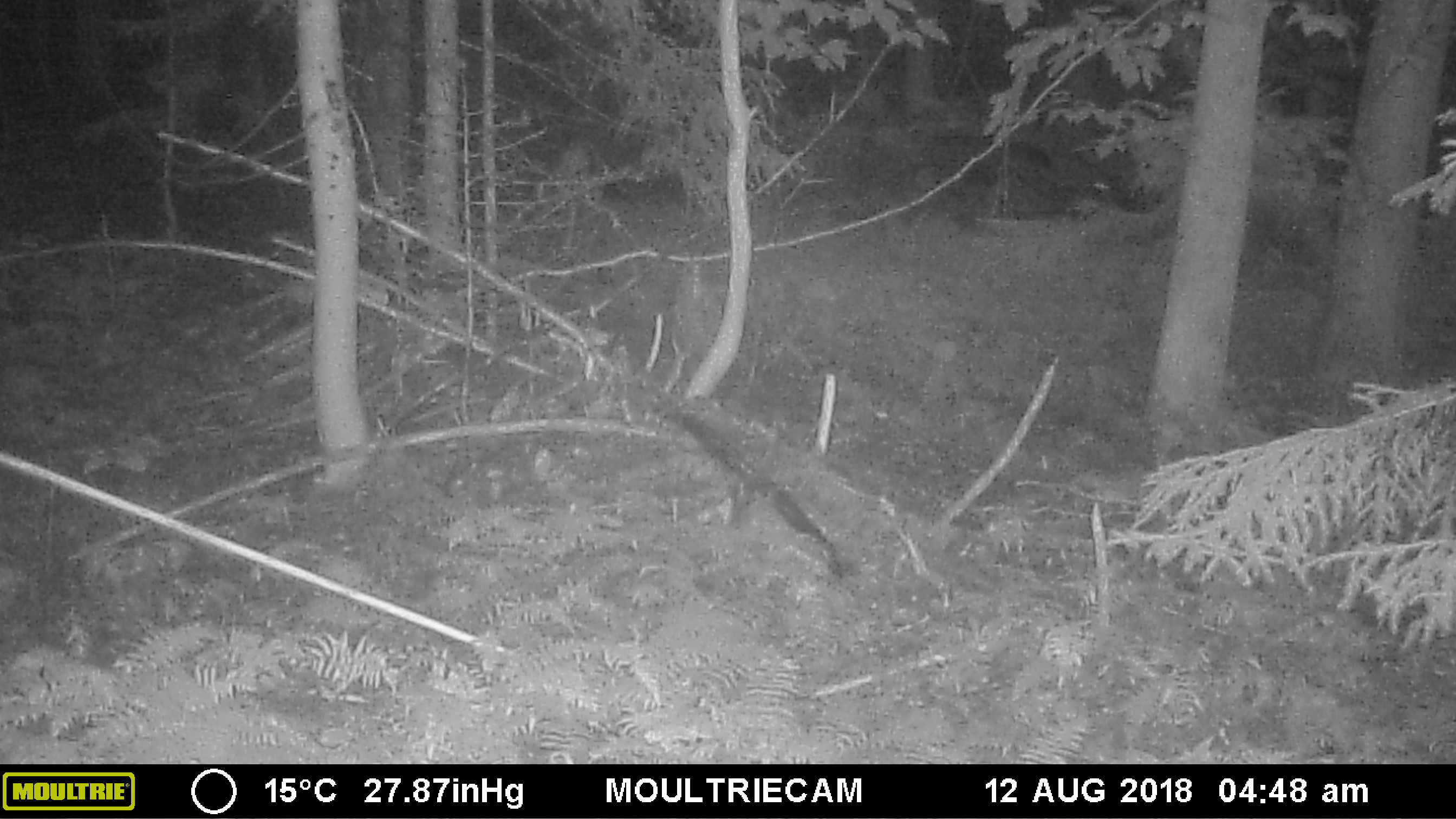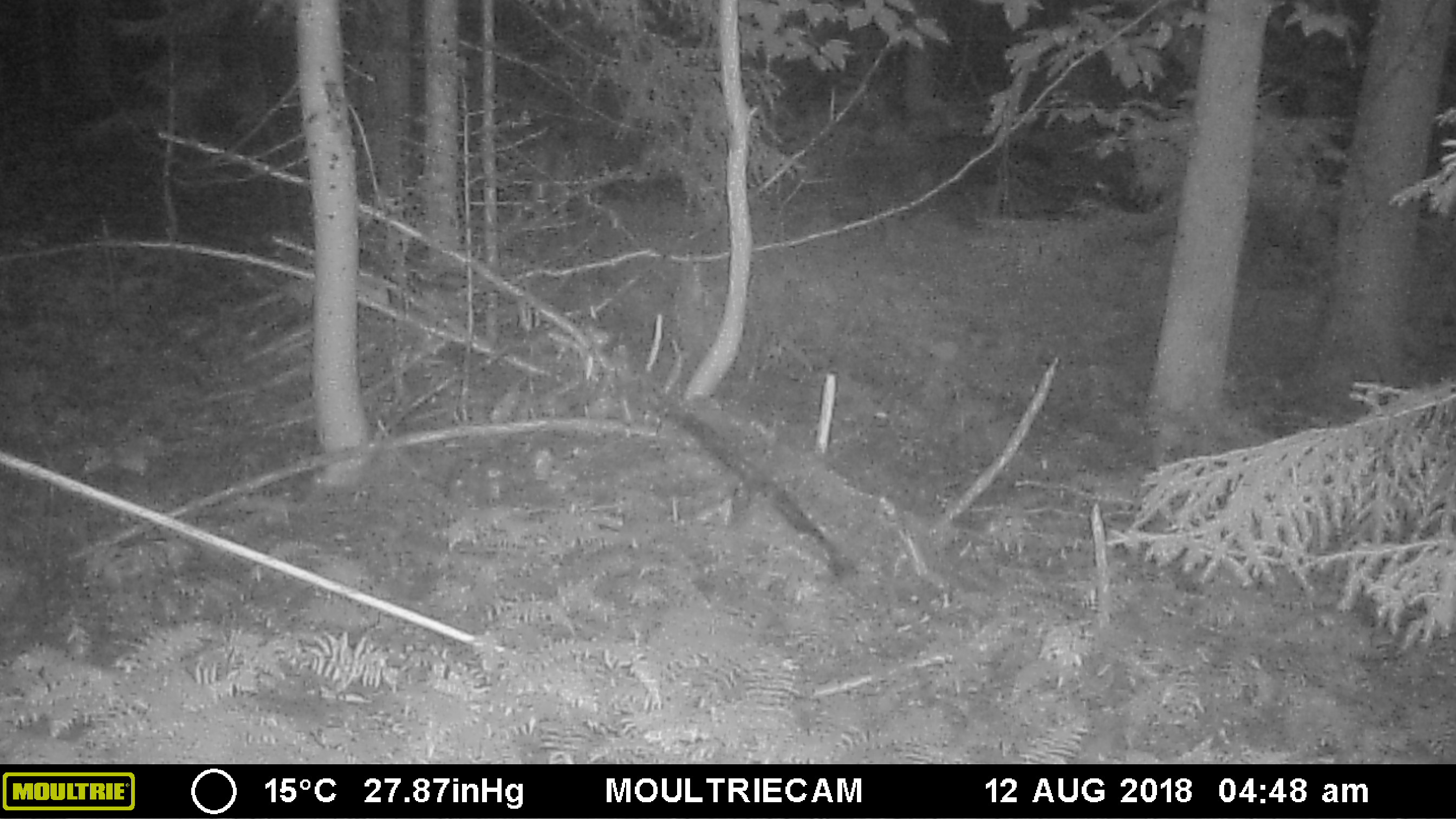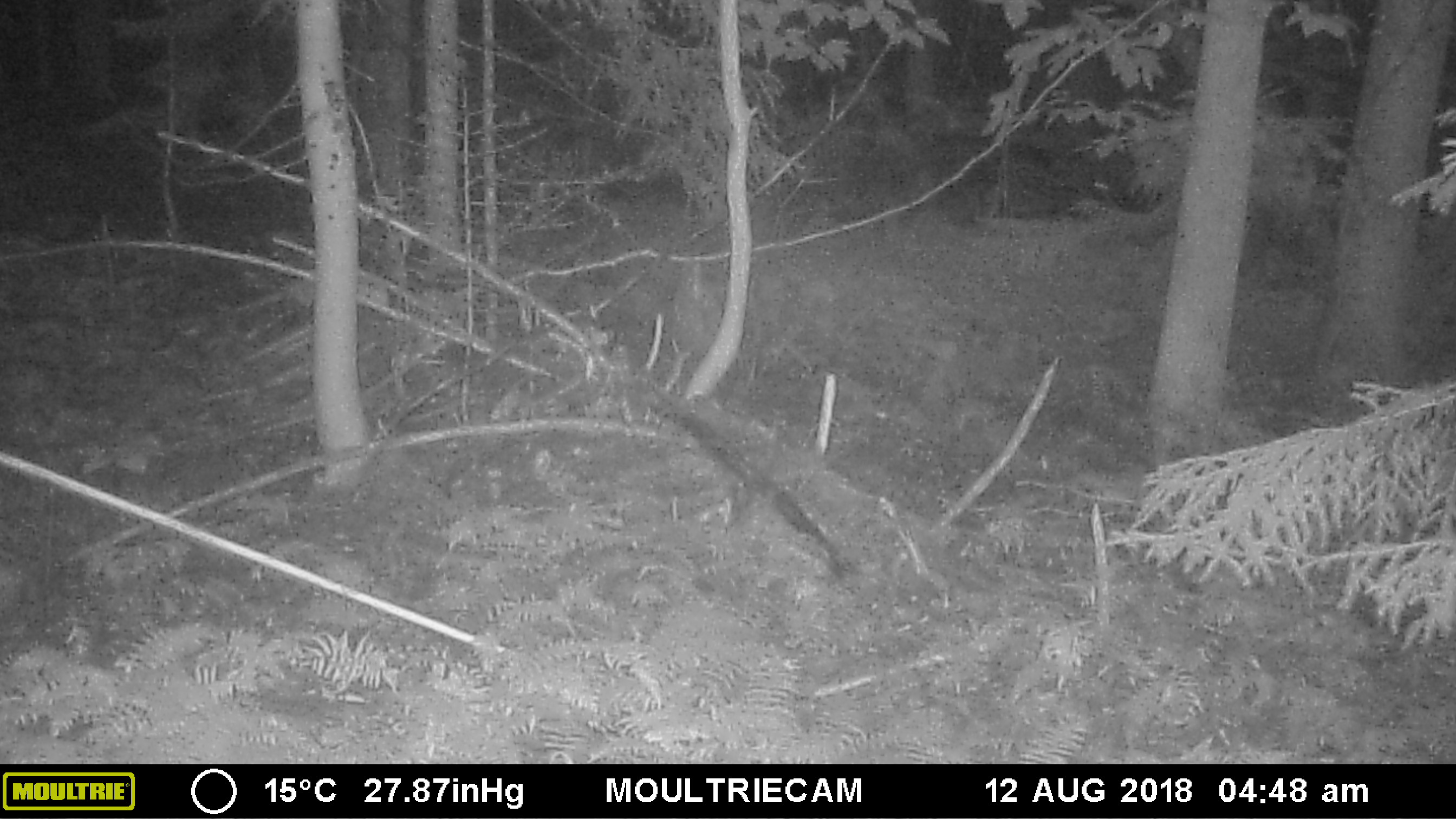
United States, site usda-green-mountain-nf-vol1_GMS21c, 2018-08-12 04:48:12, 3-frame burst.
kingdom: Animalia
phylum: Chordata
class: Mammalia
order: Artiodactyla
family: Cervidae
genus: Odocoileus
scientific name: Odocoileus virginianus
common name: white-tailed deer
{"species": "white-tailed deer (Odocoileus virginianus)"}